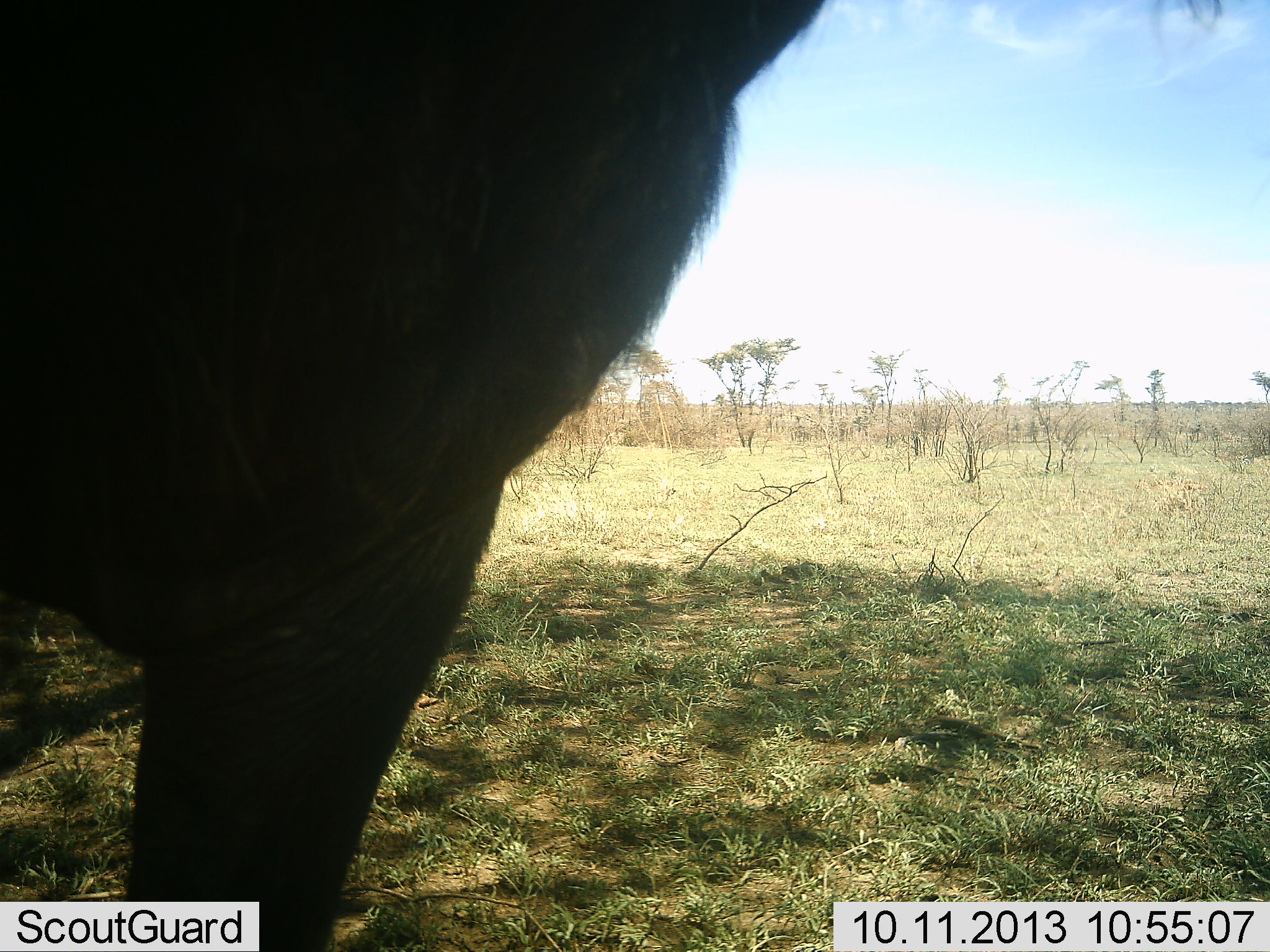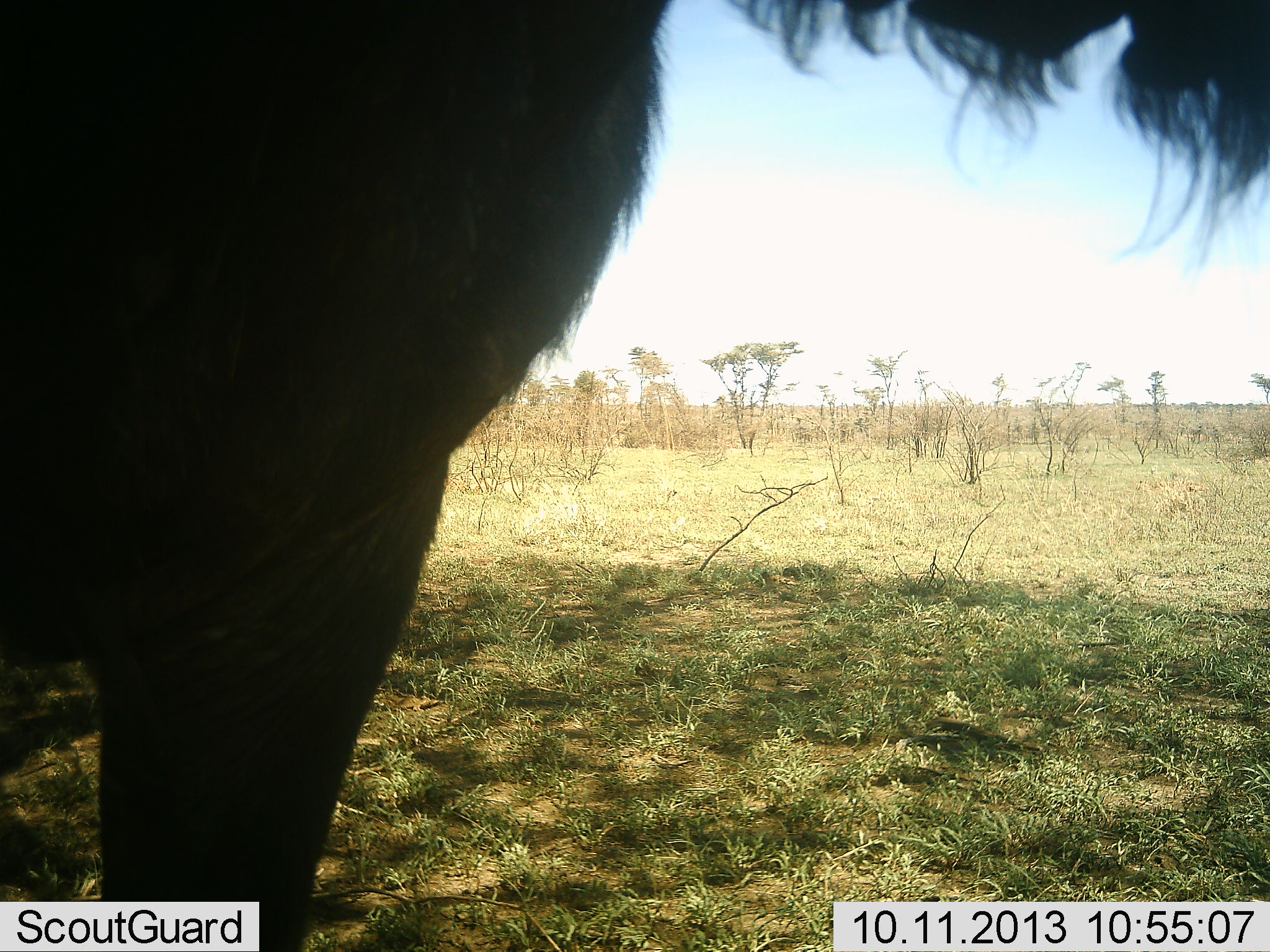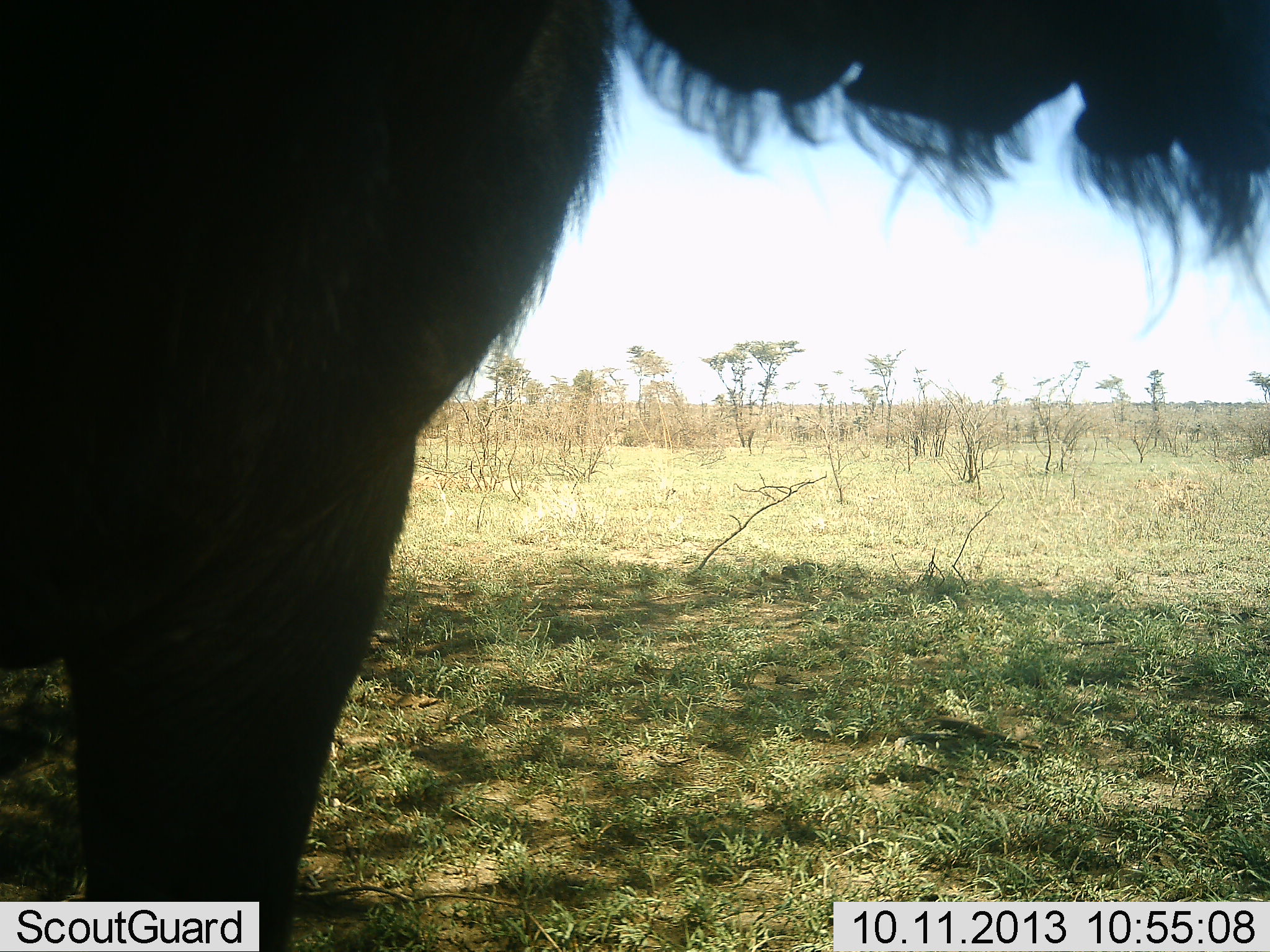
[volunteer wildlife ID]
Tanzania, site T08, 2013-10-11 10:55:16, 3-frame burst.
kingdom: Animalia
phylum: Chordata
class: Mammalia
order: Artiodactyla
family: Bovidae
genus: Connochaetes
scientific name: Connochaetes taurinus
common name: blue wildebeest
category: wildebeest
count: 1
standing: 92%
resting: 0%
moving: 8%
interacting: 4%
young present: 0%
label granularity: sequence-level